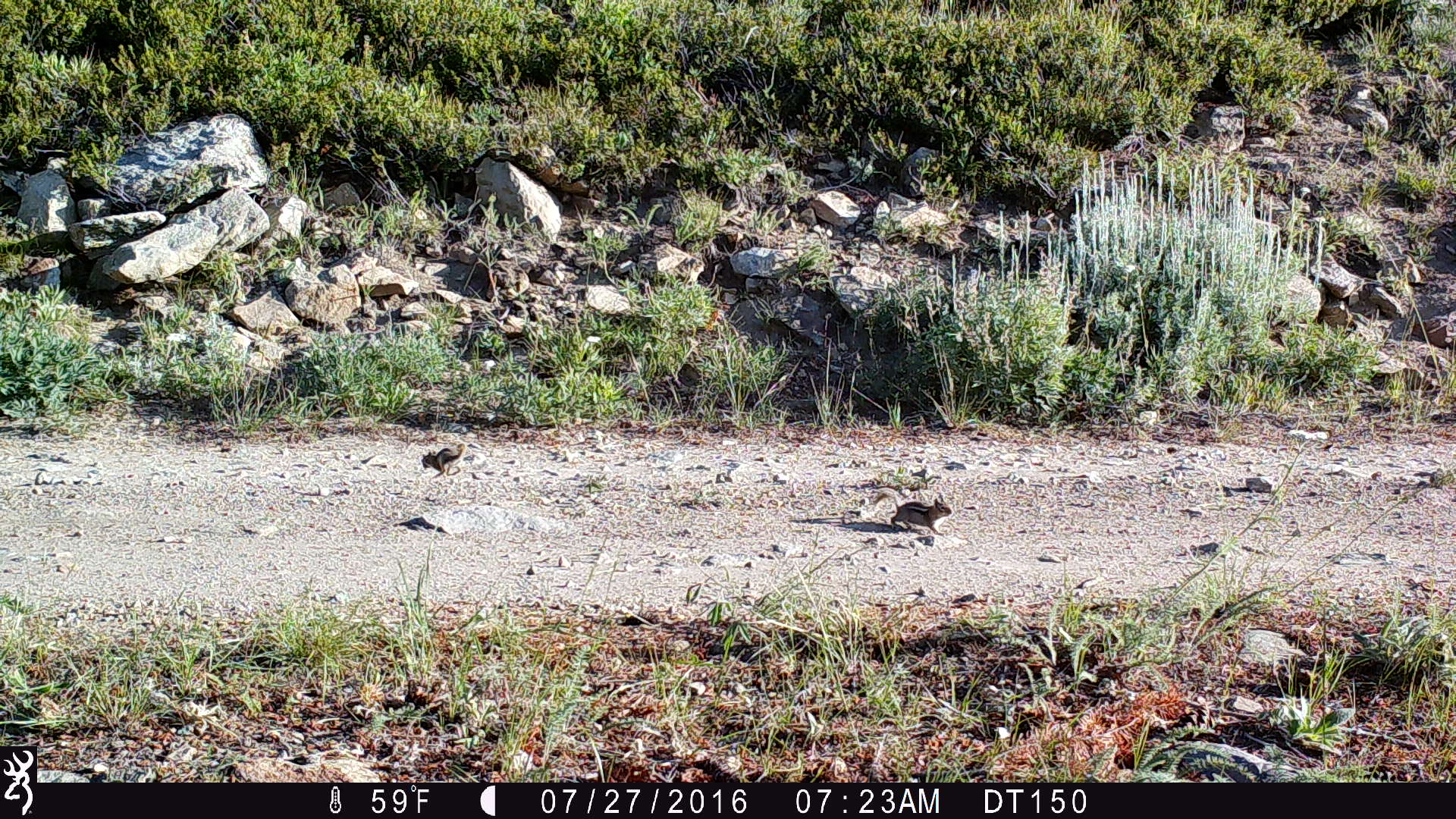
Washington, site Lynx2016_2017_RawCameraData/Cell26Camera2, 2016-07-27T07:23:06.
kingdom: Animalia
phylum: Chordata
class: Mammalia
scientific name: Mammalia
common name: small mammal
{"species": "small mammal (Mammalia)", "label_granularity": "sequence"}